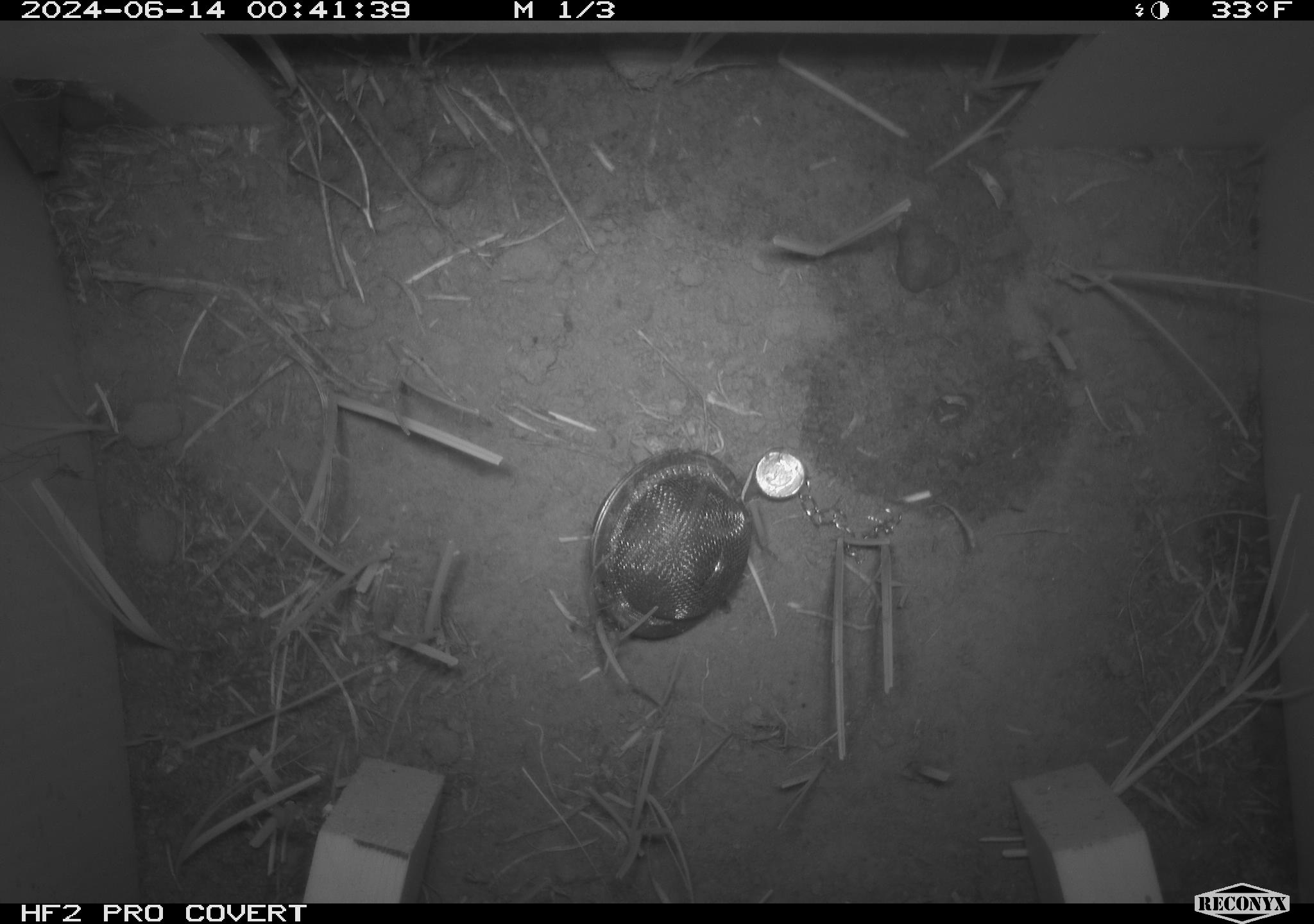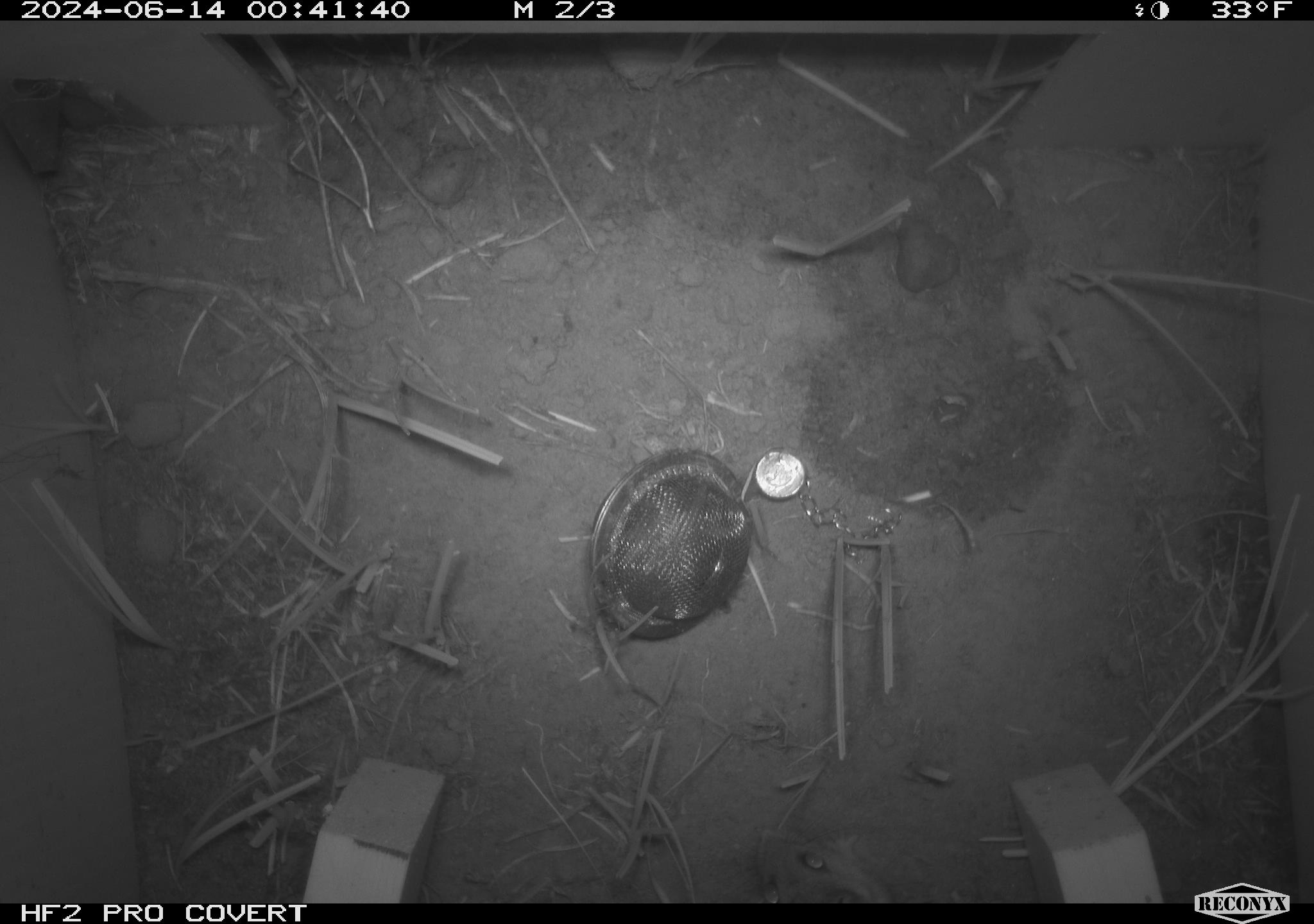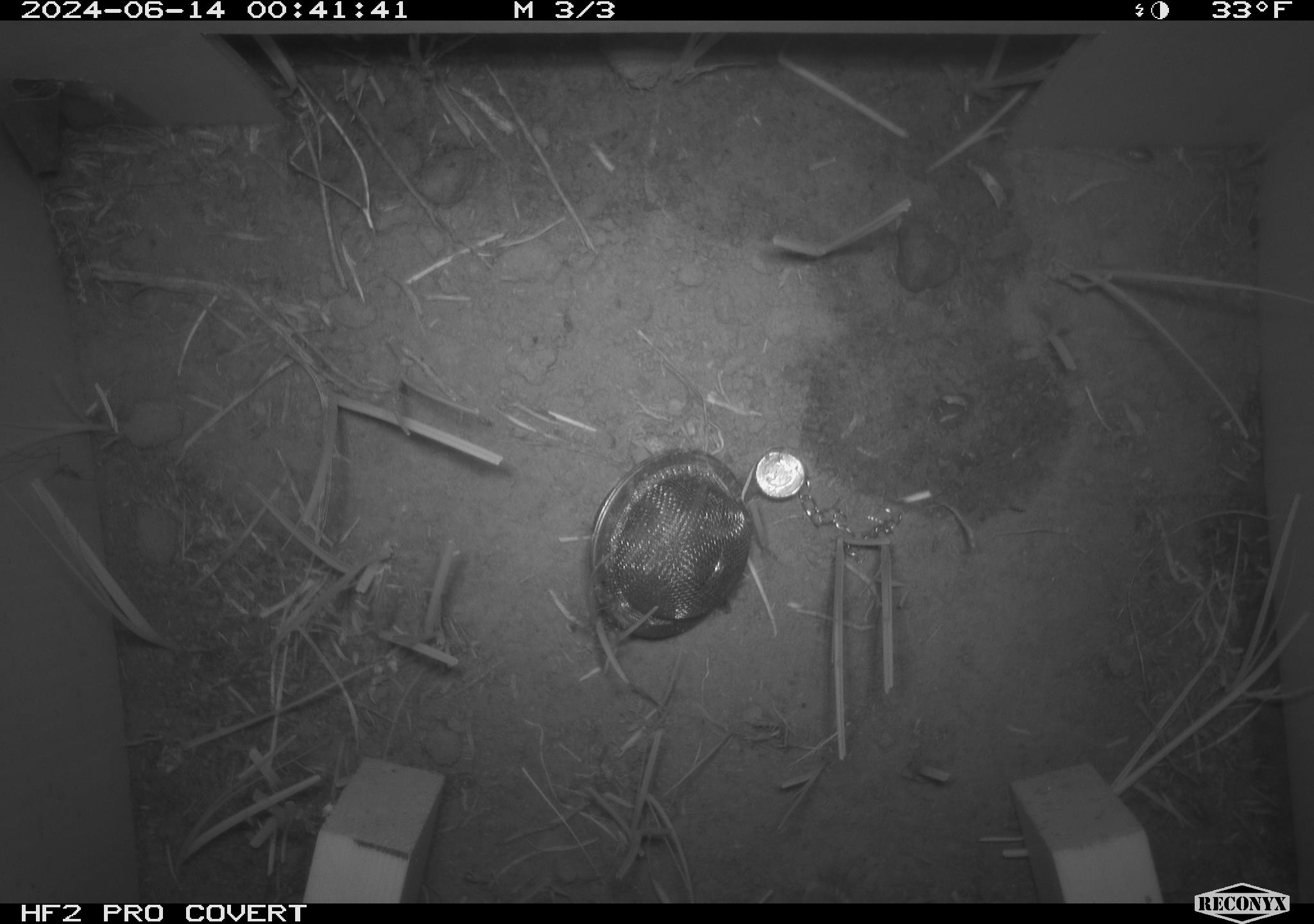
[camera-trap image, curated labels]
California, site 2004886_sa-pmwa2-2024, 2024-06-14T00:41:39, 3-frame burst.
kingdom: Animalia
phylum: Chordata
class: Mammalia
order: Rodentia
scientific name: Rodentia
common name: mouse species